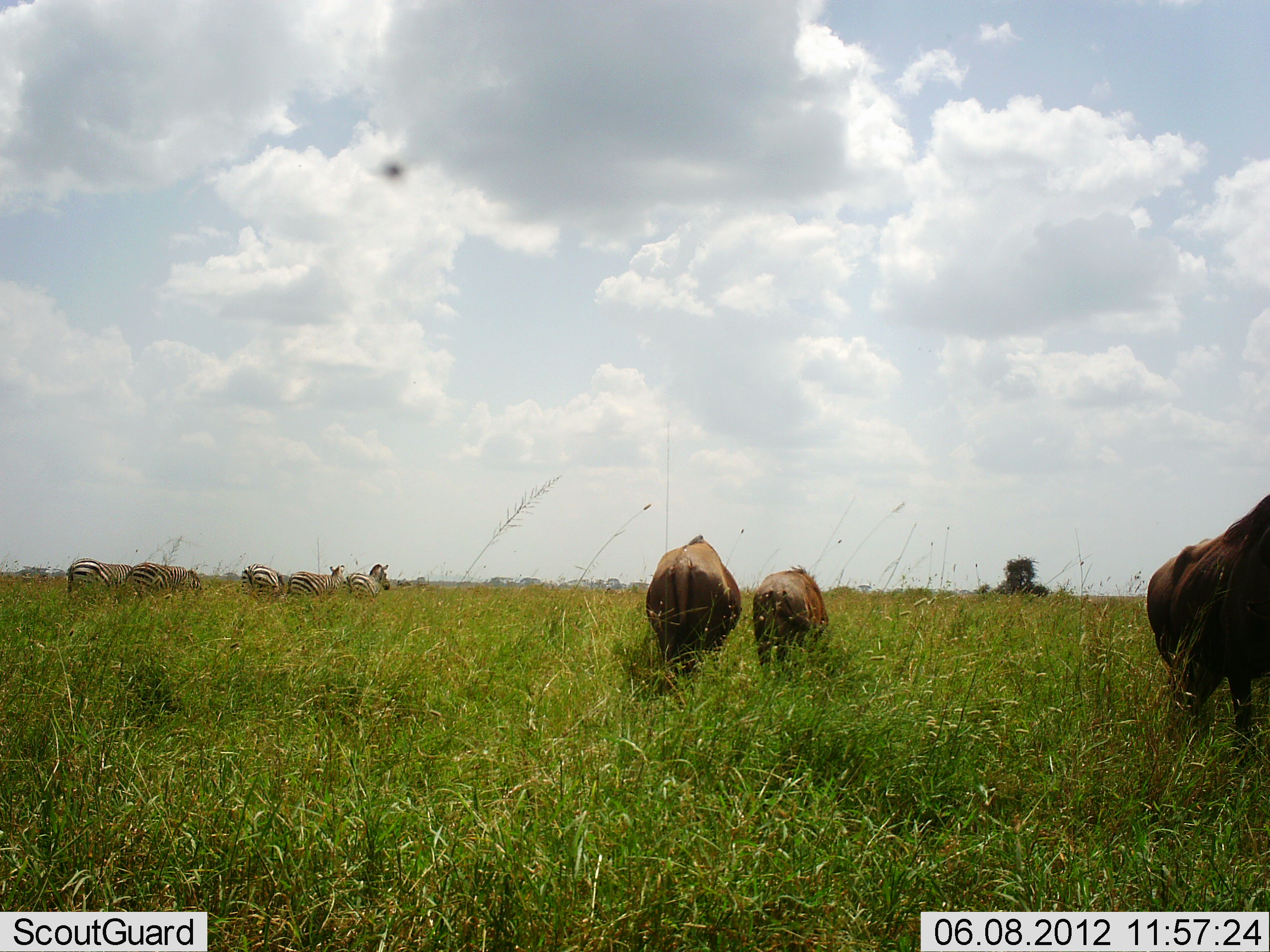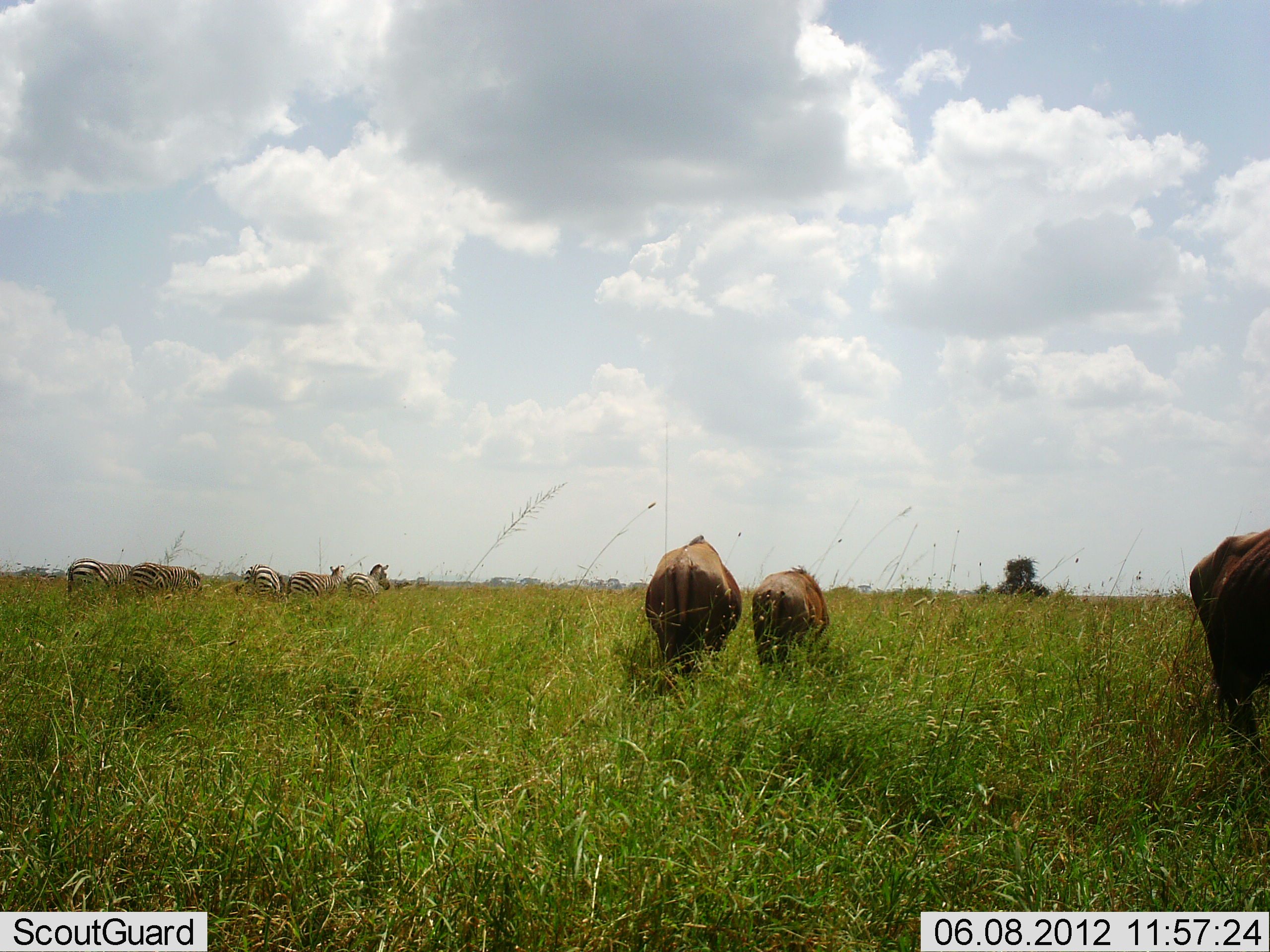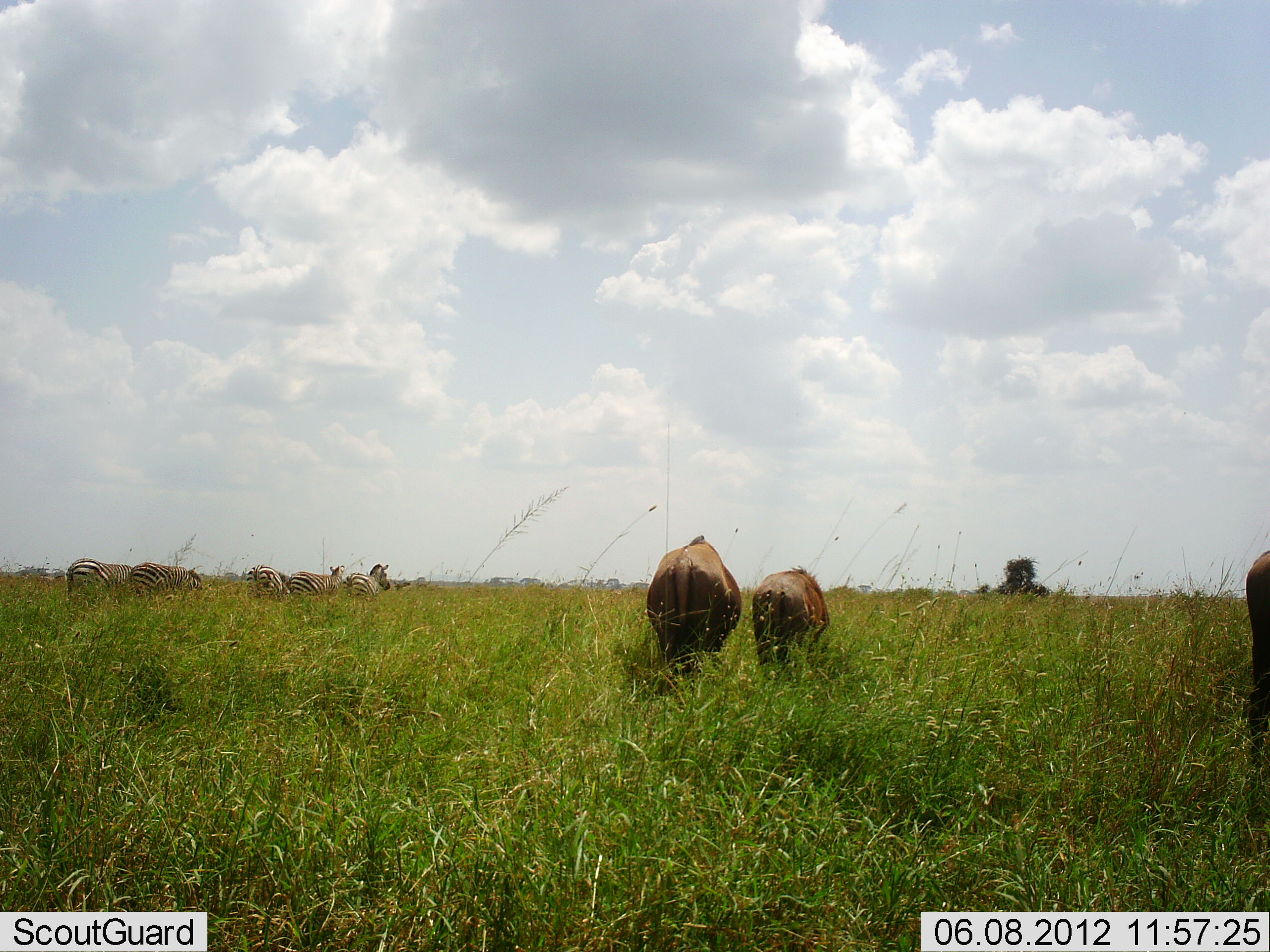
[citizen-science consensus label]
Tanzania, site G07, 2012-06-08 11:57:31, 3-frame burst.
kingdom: Animalia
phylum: Chordata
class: Mammalia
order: Artiodactyla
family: Bovidae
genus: Connochaetes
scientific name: Connochaetes taurinus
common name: blue wildebeest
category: wildebeest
Wildebeest (blue wildebeest) (Connochaetes taurinus), count 3. Behavior (volunteer vote fractions): standing 36%, resting 0%, moving 18%, interacting 0%. Young present (vote fraction): 9%. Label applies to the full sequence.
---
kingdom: Animalia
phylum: Chordata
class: Mammalia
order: Perissodactyla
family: Equidae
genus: Equus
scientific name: Equus quagga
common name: plains zebra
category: zebra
Zebra (plains zebra) (Equus quagga), count 5. Behavior (volunteer vote fractions): standing 57%, resting 5%, moving 5%, interacting 0%. Young present (vote fraction): 0%. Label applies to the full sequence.